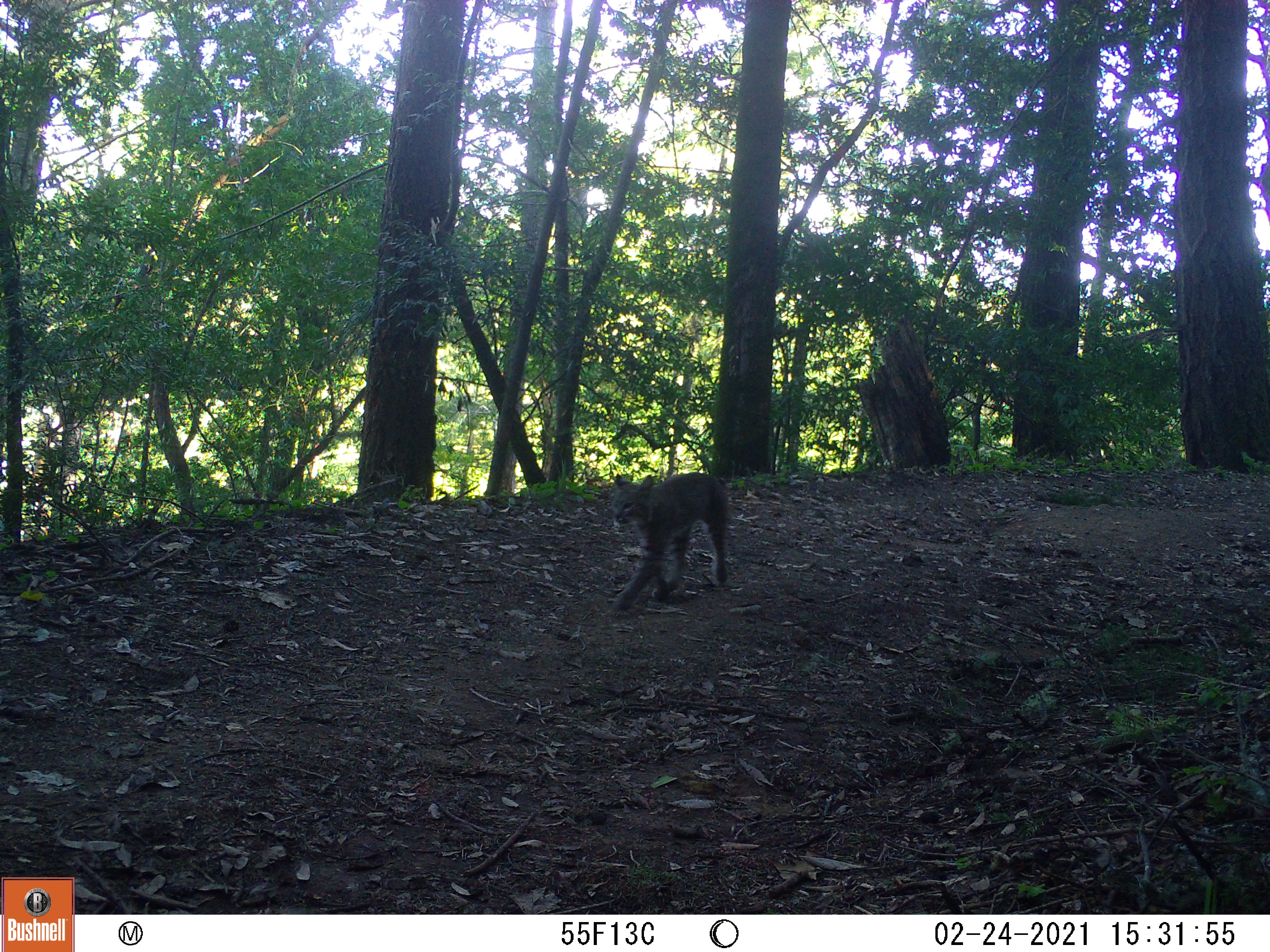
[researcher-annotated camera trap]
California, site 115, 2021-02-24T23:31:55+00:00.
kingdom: Animalia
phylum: Chordata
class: Mammalia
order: Carnivora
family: Felidae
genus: Lynx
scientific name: Lynx rufus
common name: bobcat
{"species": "bobcat (Lynx rufus)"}